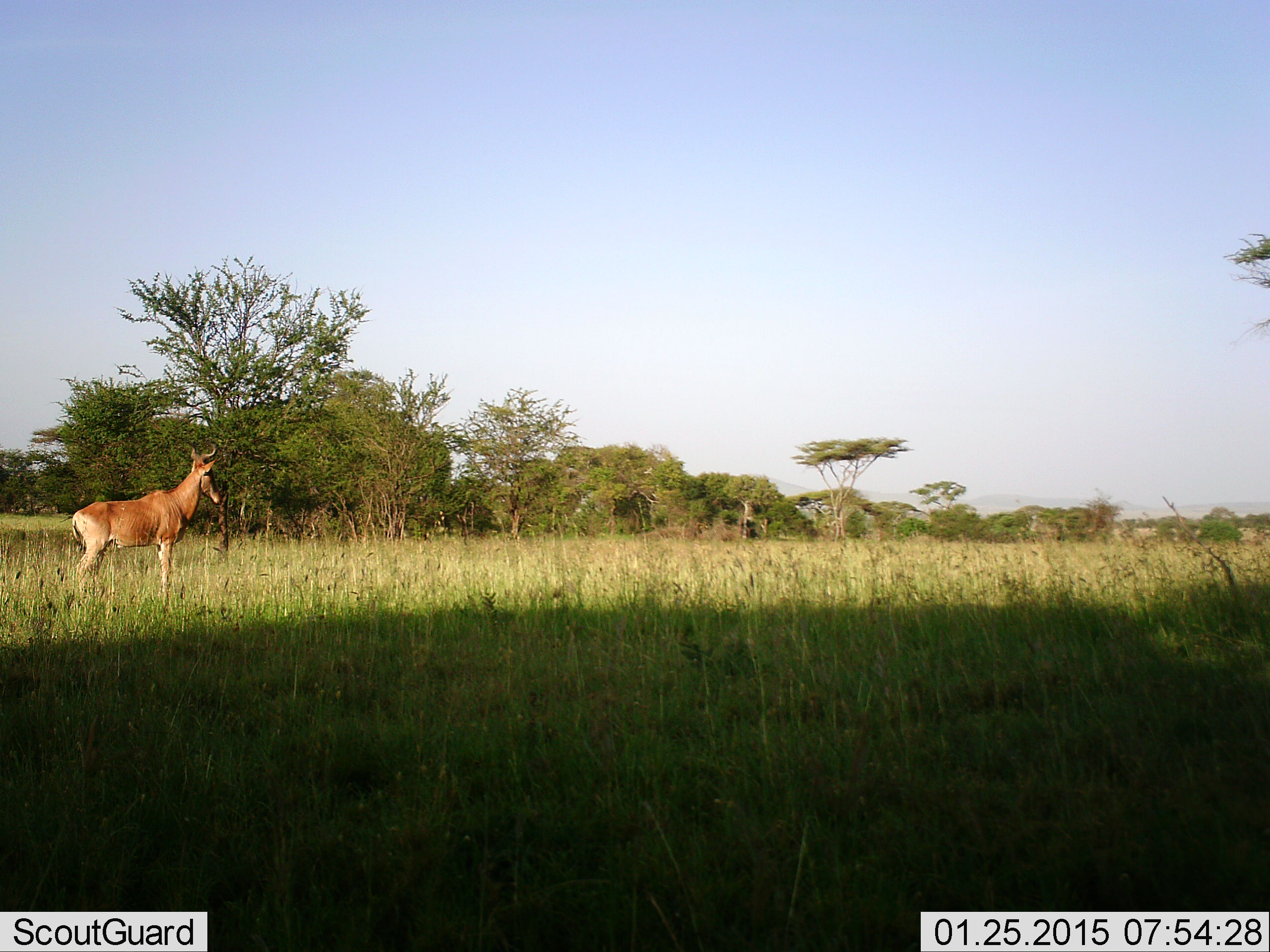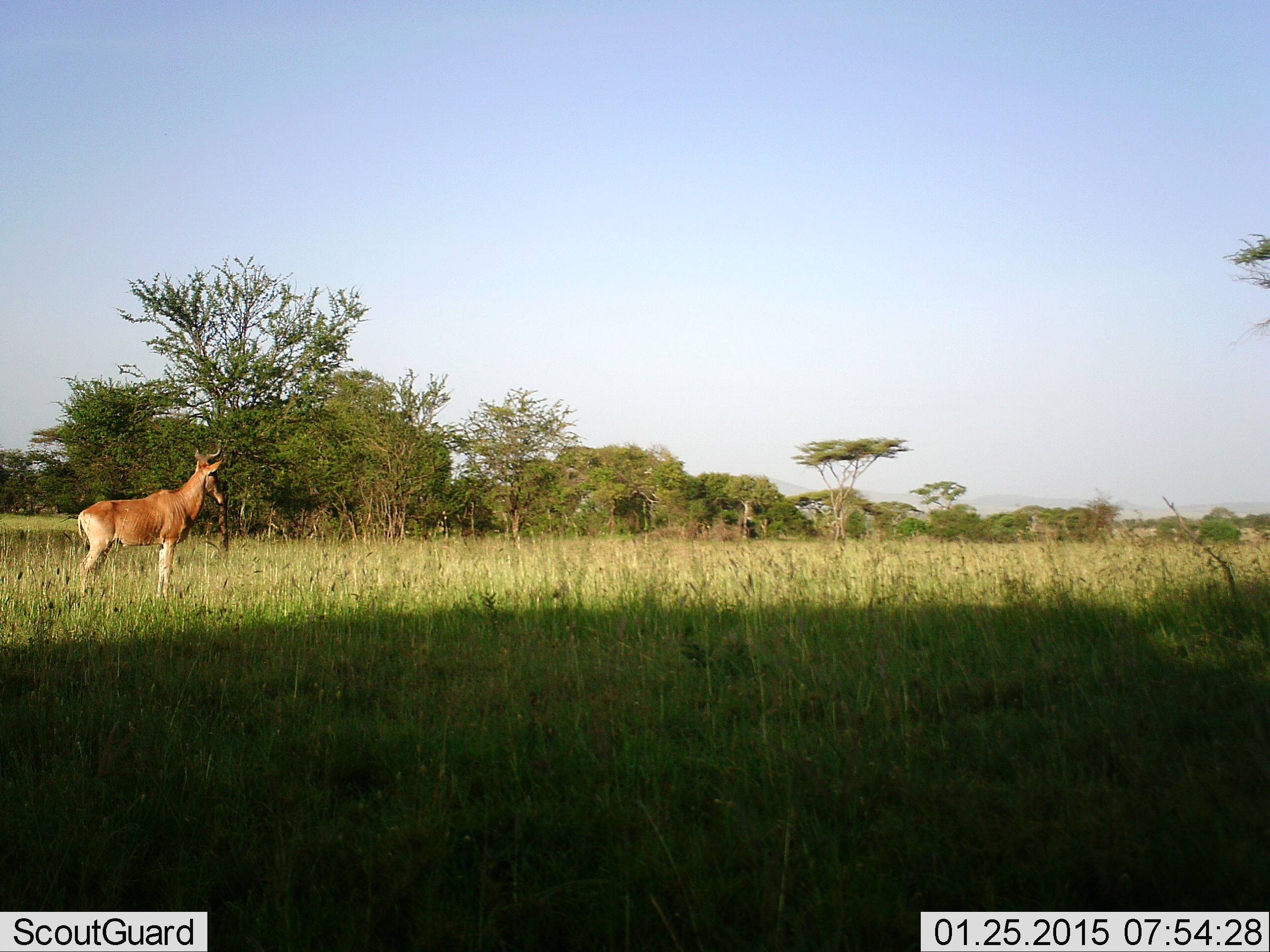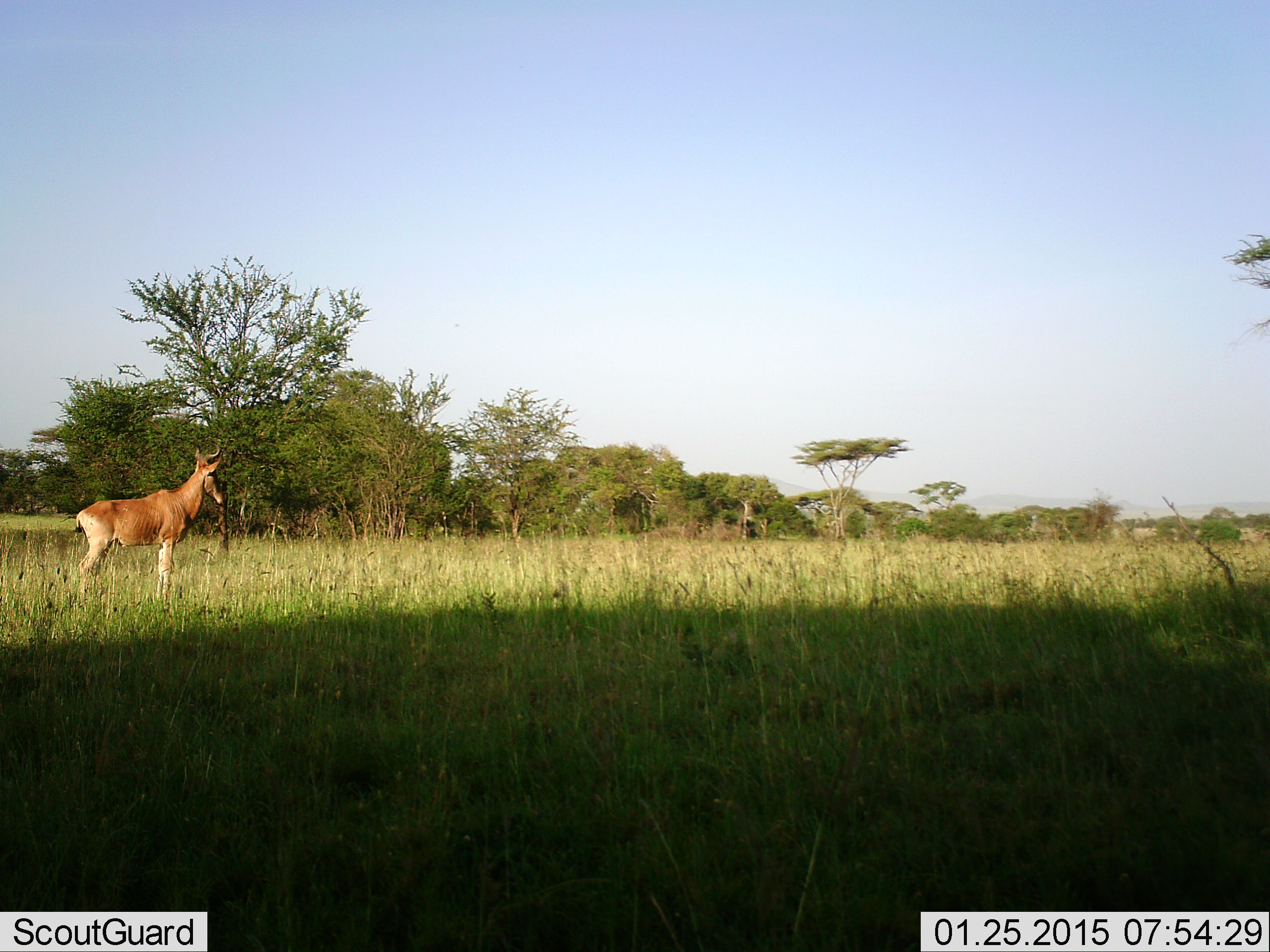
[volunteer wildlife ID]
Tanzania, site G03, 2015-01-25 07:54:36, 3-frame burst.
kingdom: Animalia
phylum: Chordata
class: Mammalia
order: Artiodactyla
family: Bovidae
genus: Alcelaphus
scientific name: Alcelaphus buselaphus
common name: hartebeest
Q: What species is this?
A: Hartebeest (Alcelaphus buselaphus).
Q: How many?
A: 1.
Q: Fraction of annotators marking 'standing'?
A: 100%.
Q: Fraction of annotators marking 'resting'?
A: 0%.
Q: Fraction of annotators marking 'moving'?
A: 0%.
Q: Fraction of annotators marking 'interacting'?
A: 0%.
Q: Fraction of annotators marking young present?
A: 0%.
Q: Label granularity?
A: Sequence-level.